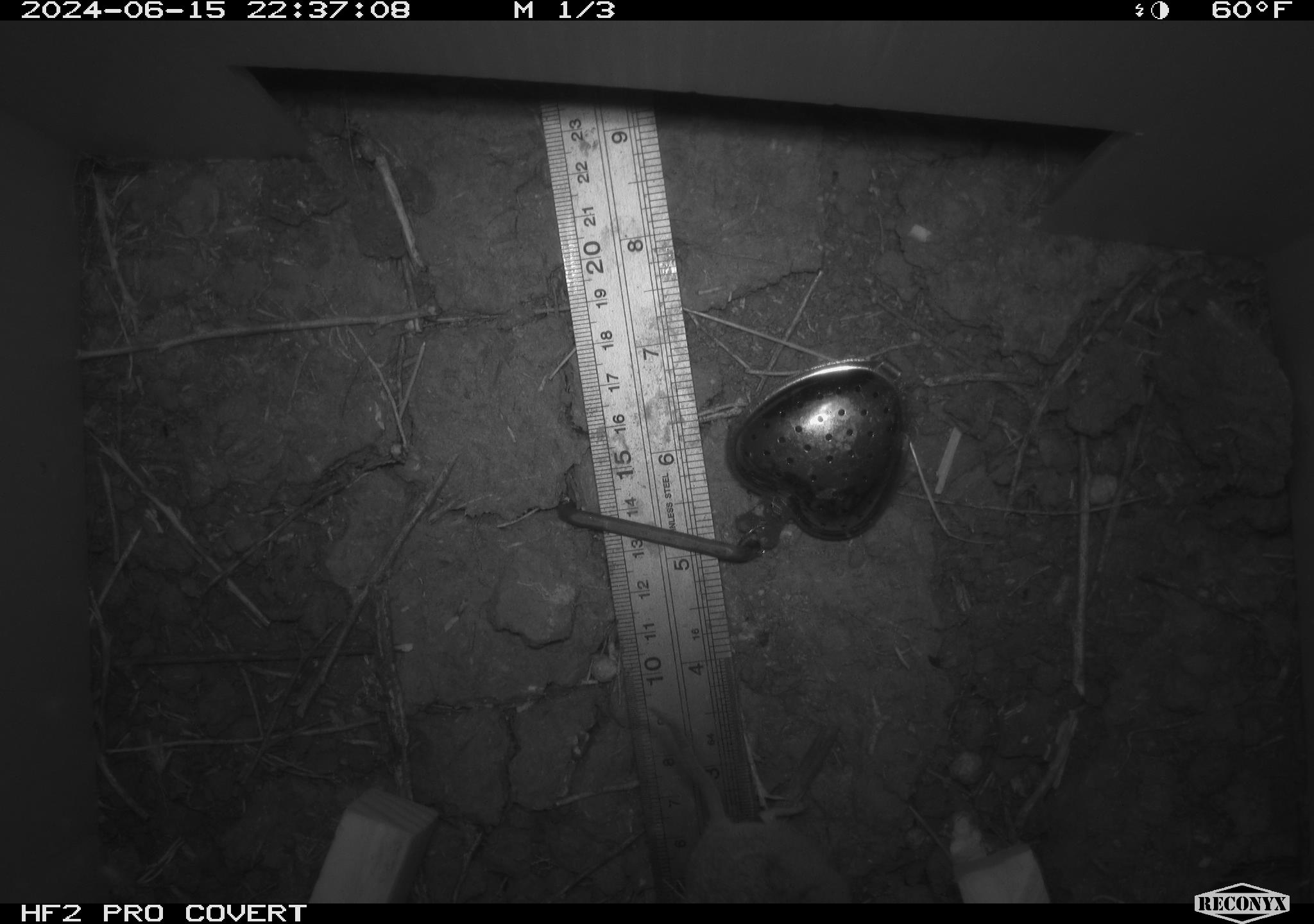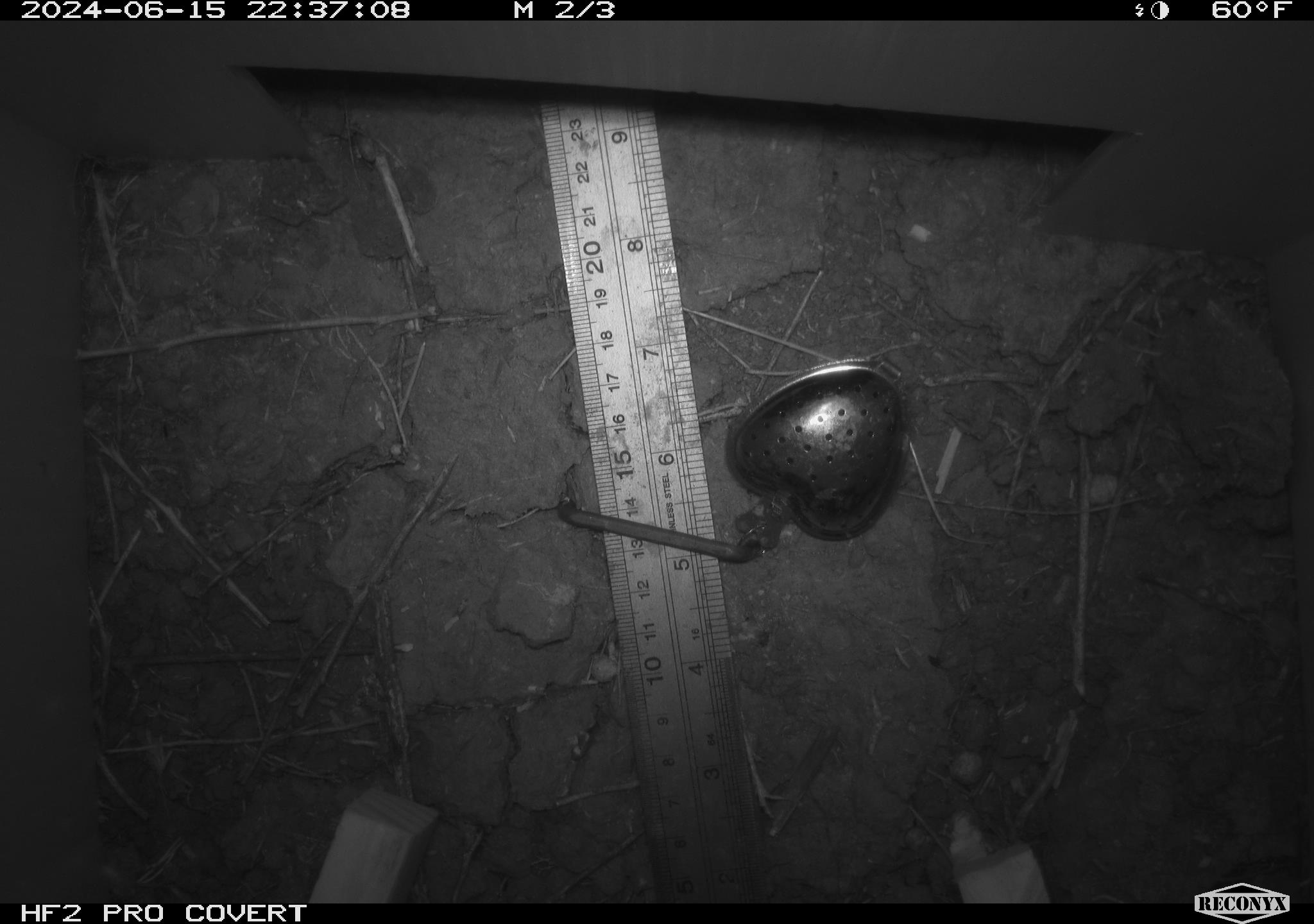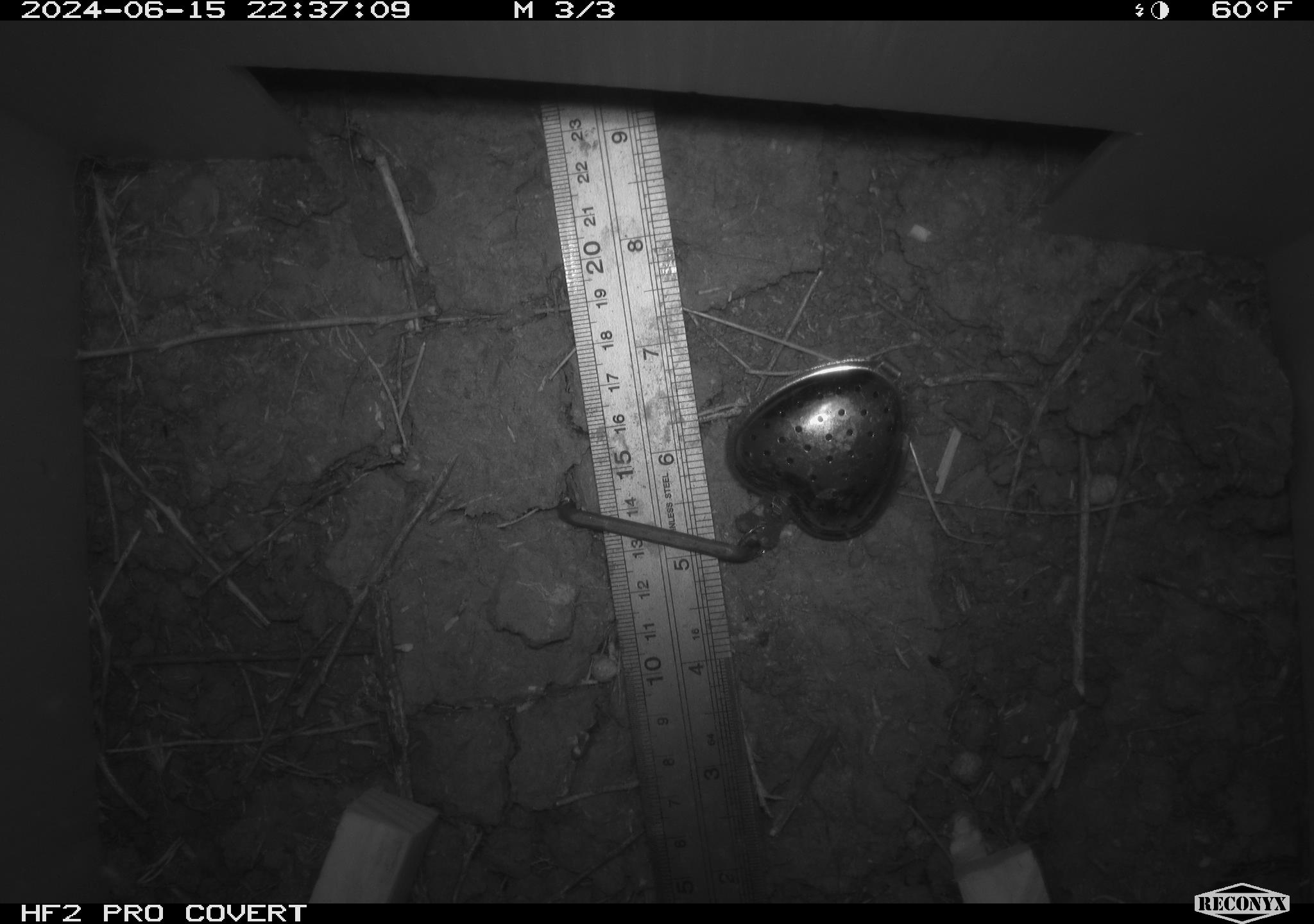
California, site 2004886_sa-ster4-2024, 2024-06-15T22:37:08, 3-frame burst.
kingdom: Animalia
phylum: Chordata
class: Mammalia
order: Rodentia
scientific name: Rodentia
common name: mouse species